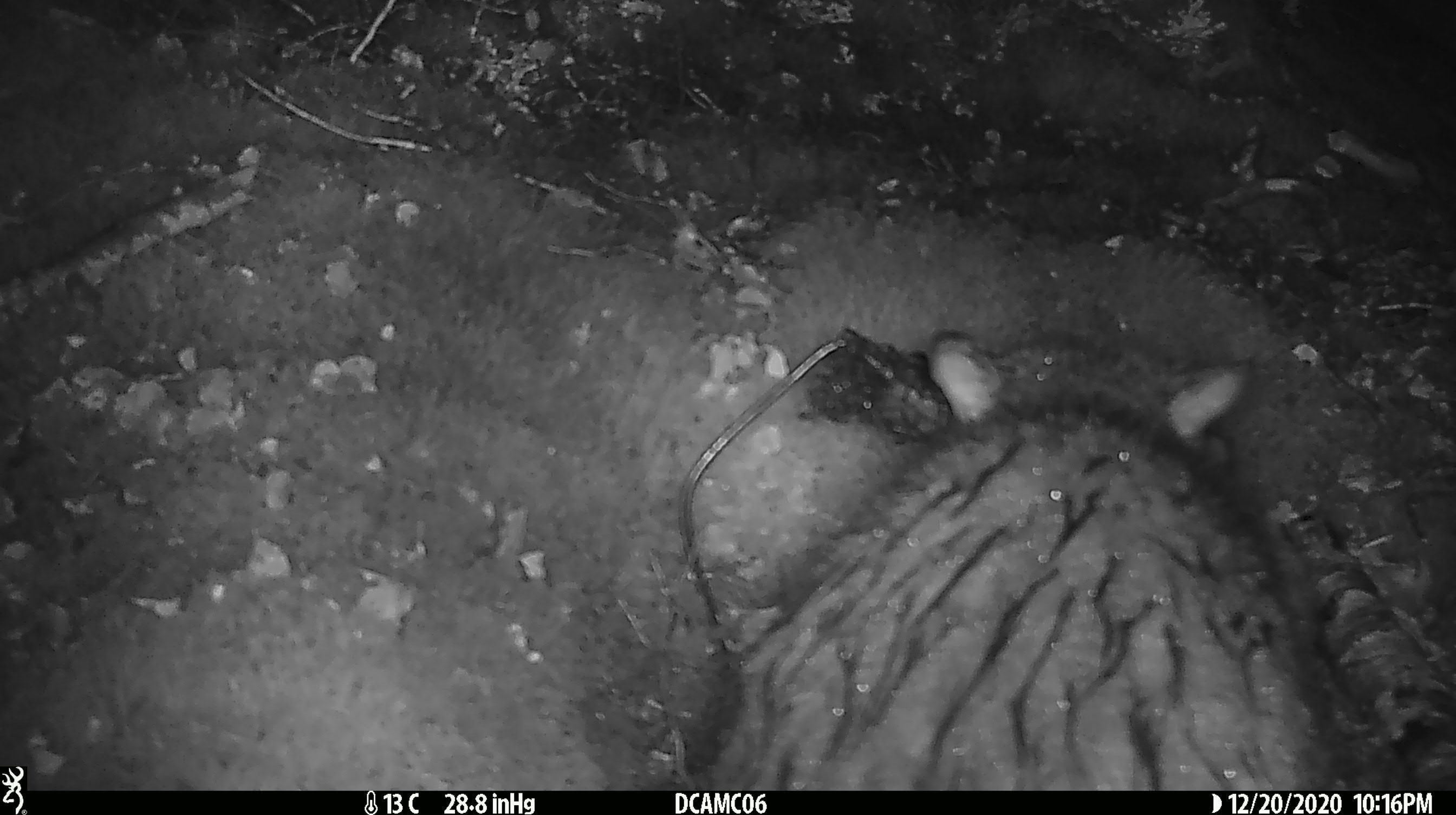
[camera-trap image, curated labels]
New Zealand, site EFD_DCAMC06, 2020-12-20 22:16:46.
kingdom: Animalia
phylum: Chordata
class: Mammalia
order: Diprotodontia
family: Phalangeridae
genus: Trichosurus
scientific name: Trichosurus vulpecula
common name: common brushtail possum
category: possum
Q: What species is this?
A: Possum (common brushtail possum) (Trichosurus vulpecula).